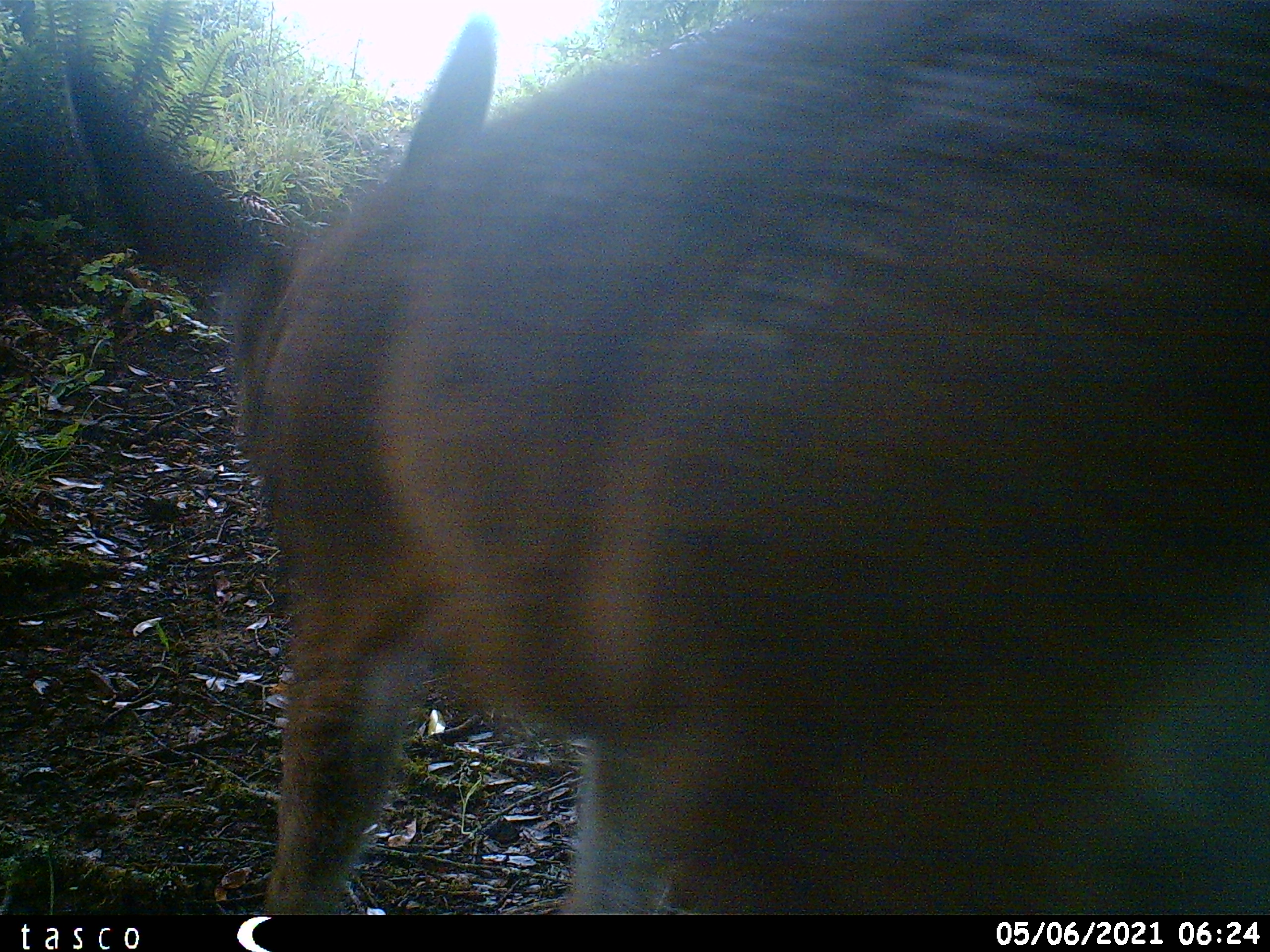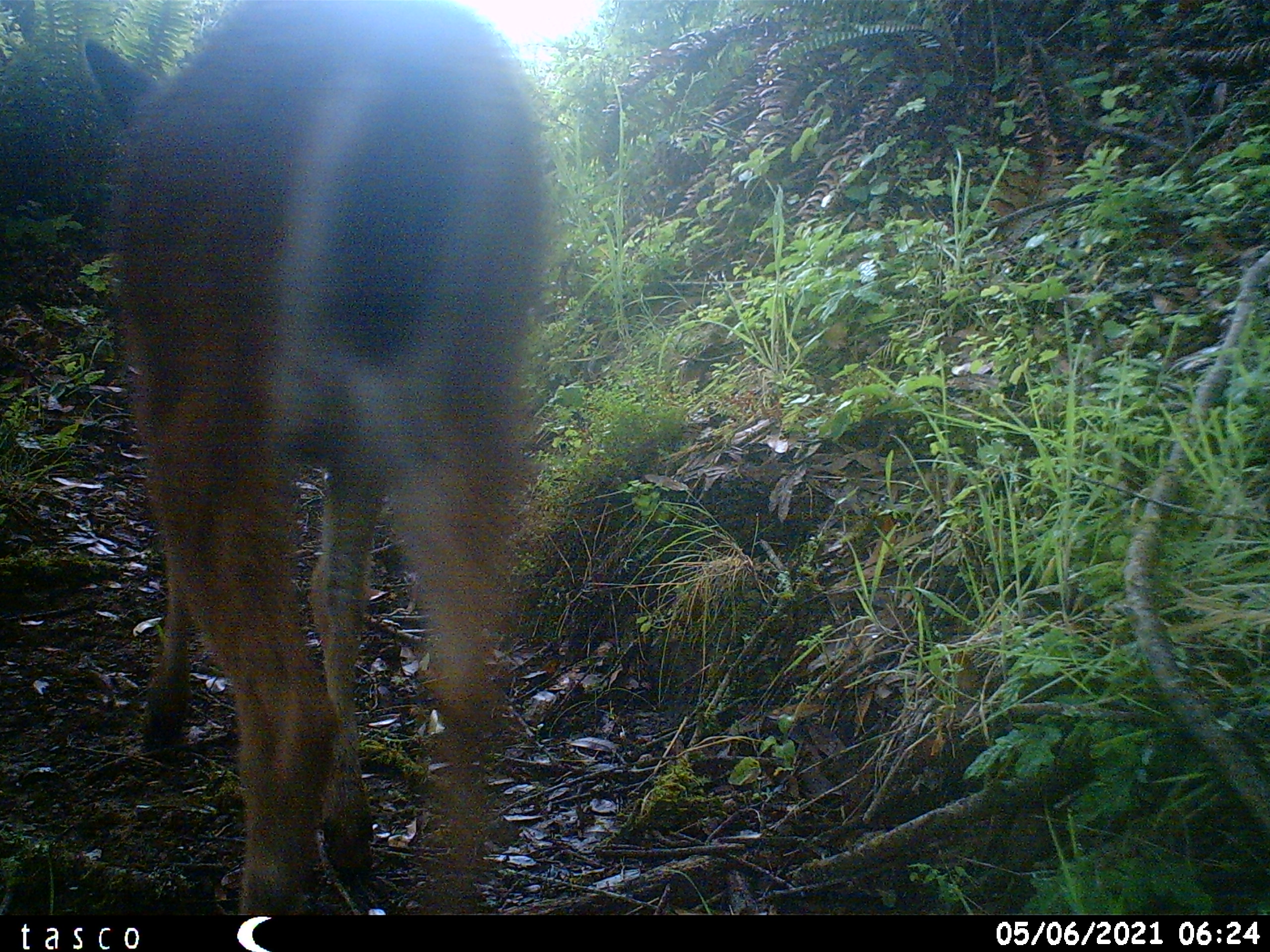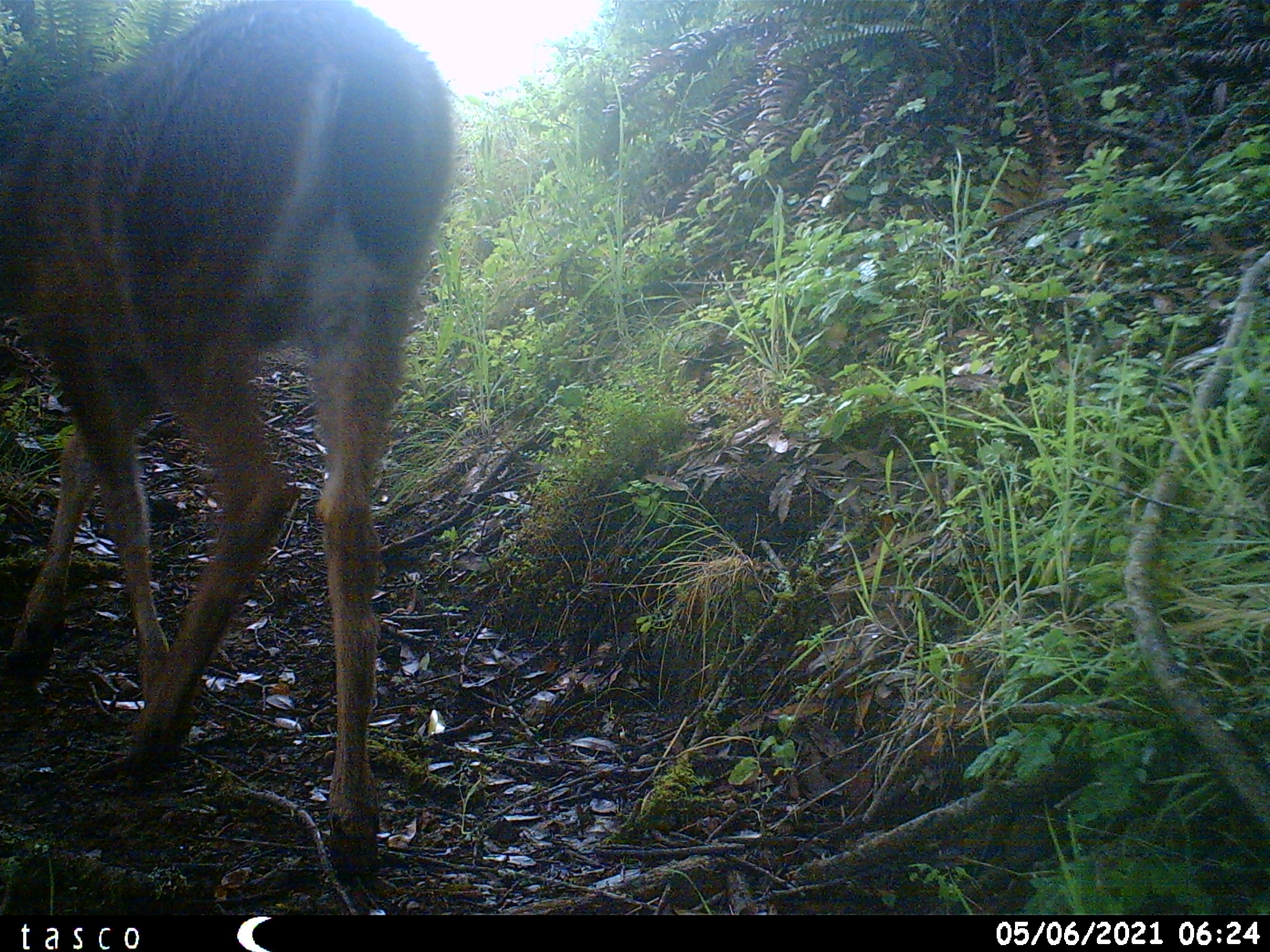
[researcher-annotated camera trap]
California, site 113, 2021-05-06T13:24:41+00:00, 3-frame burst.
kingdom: Animalia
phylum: Chordata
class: Mammalia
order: Artiodactyla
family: Cervidae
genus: Odocoileus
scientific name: Odocoileus hemionus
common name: mule deer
Mule deer (Odocoileus hemionus).